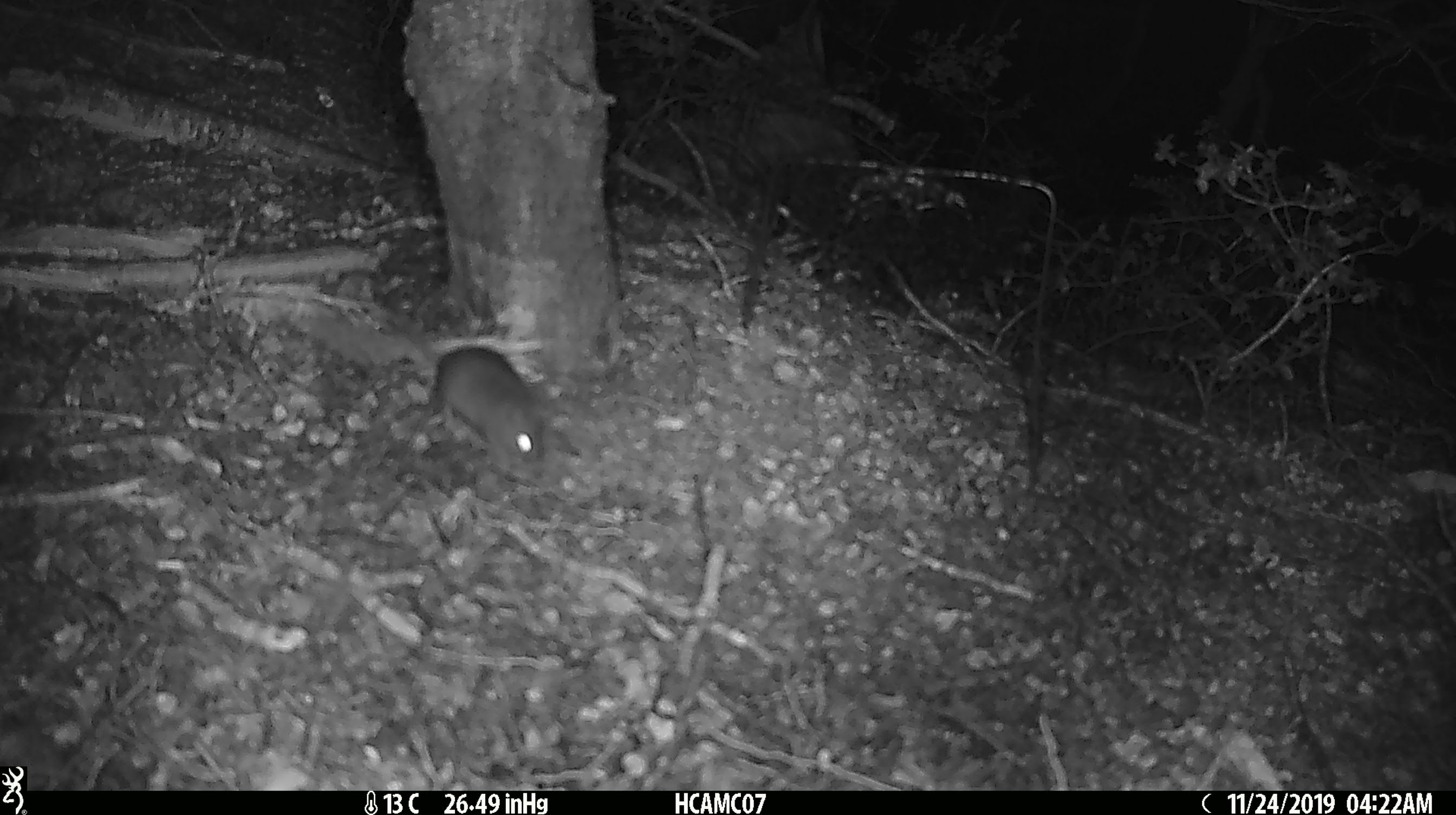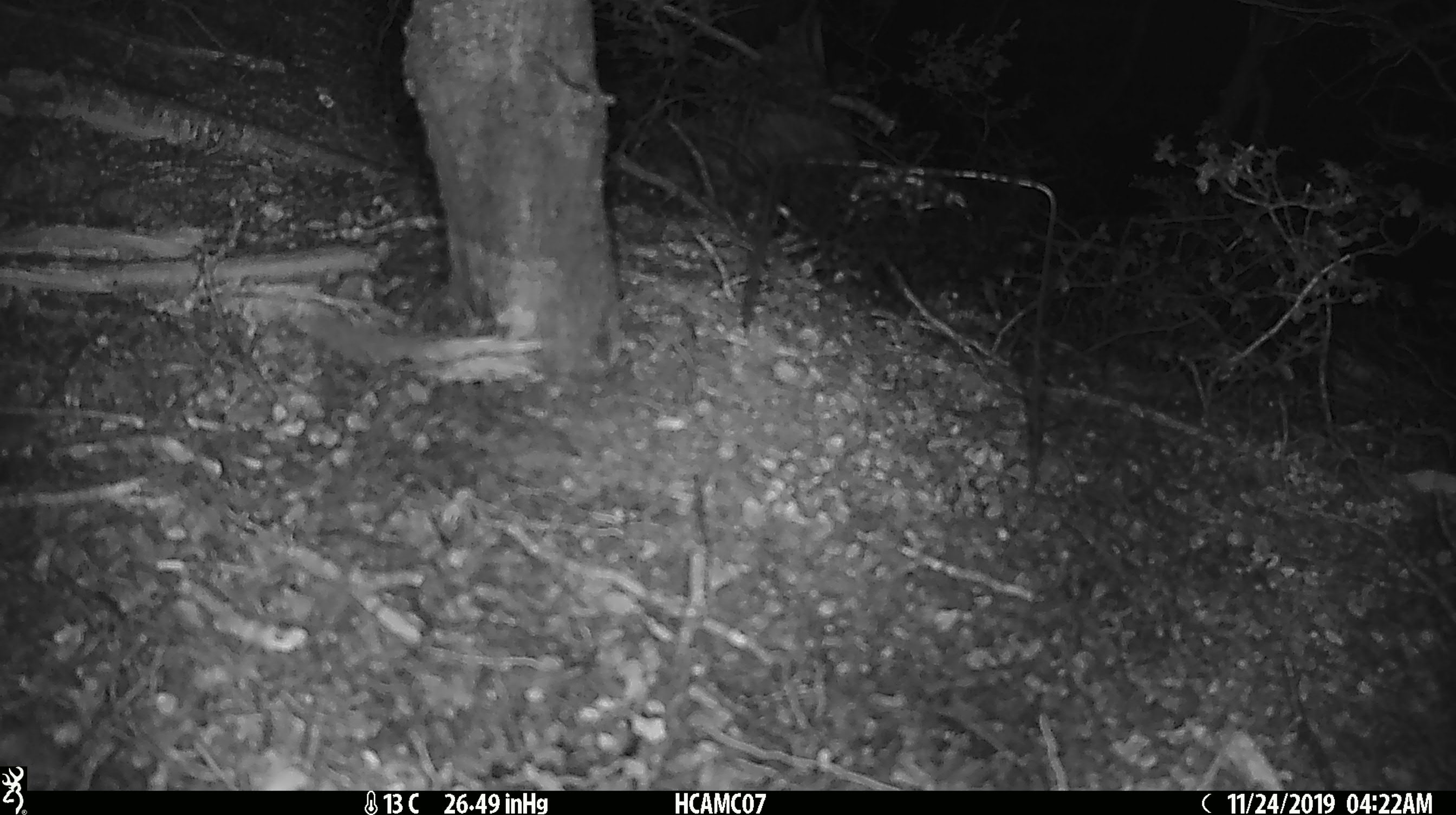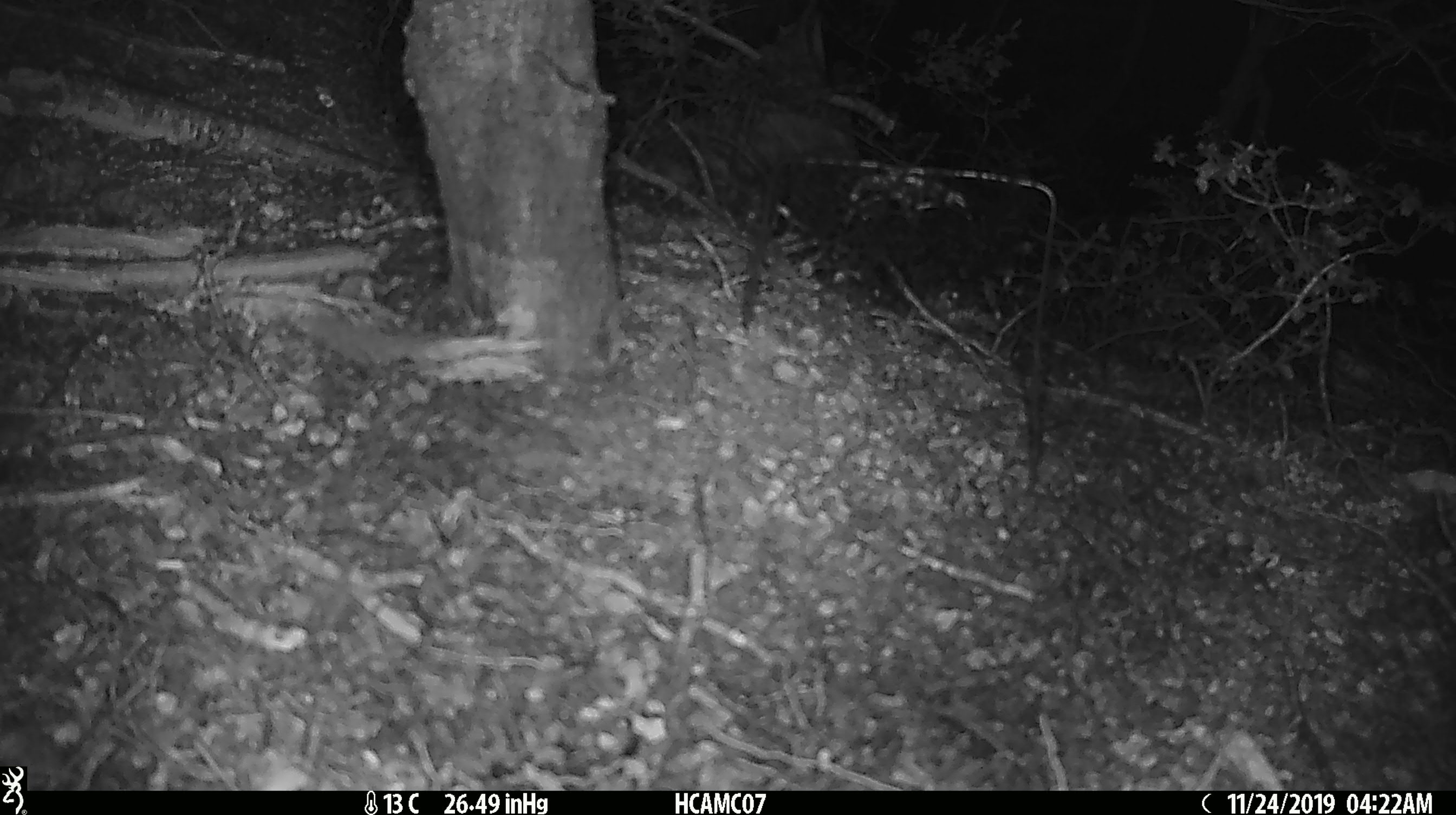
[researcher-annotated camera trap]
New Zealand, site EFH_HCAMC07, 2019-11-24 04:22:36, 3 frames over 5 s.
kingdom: Animalia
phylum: Chordata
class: Mammalia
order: Rodentia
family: Muridae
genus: Mus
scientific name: Mus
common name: mouse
Mouse (Mus).